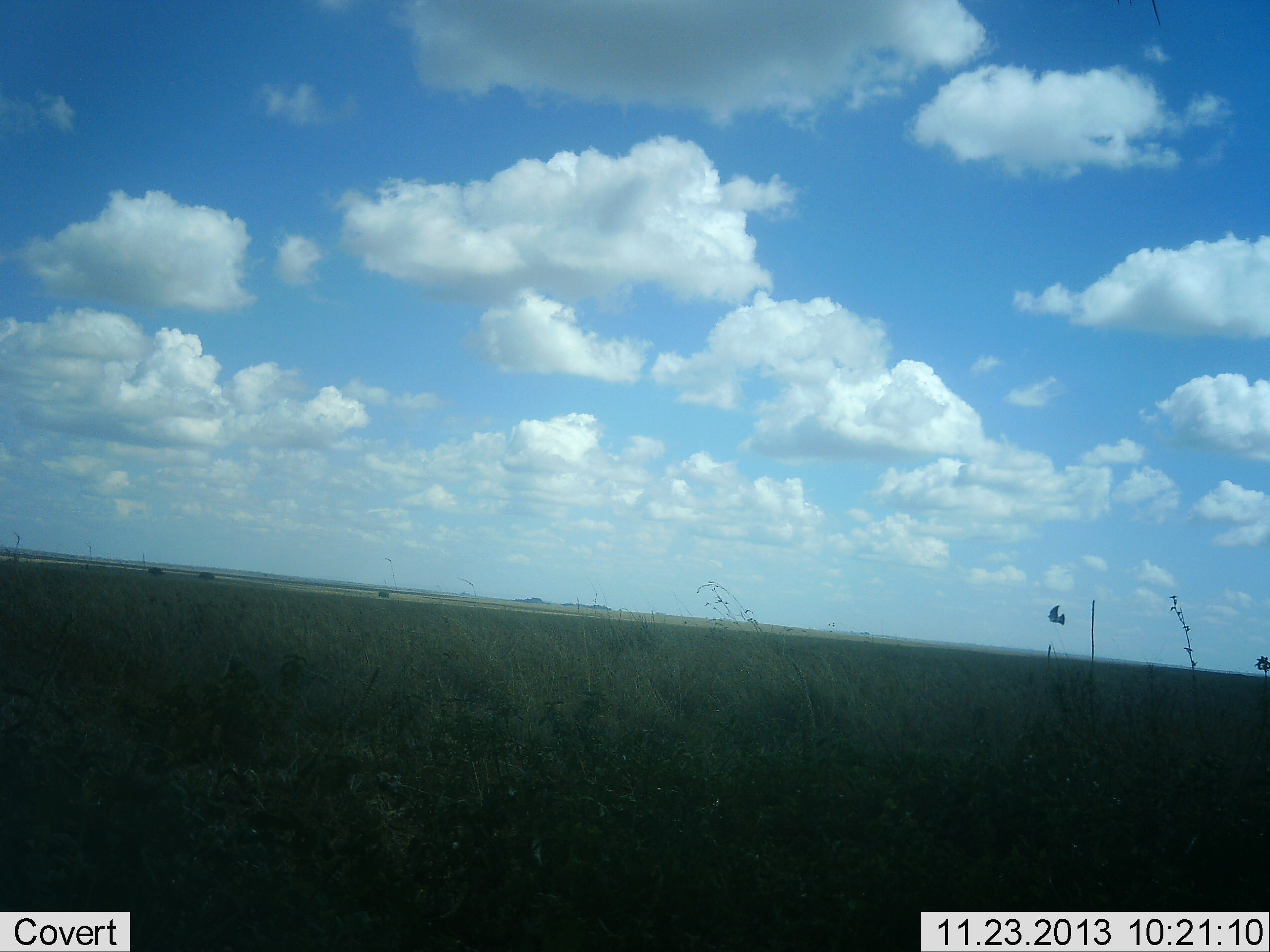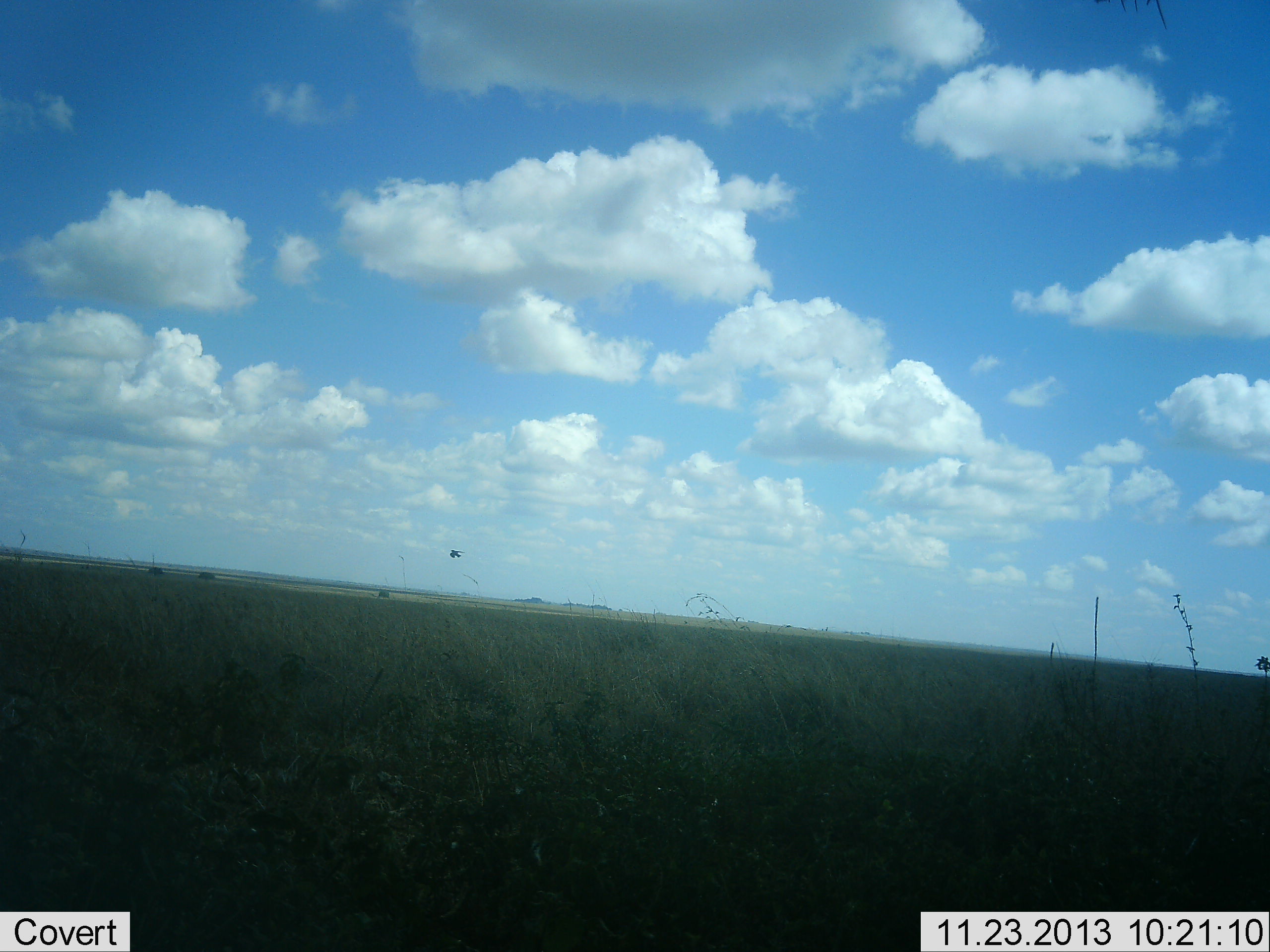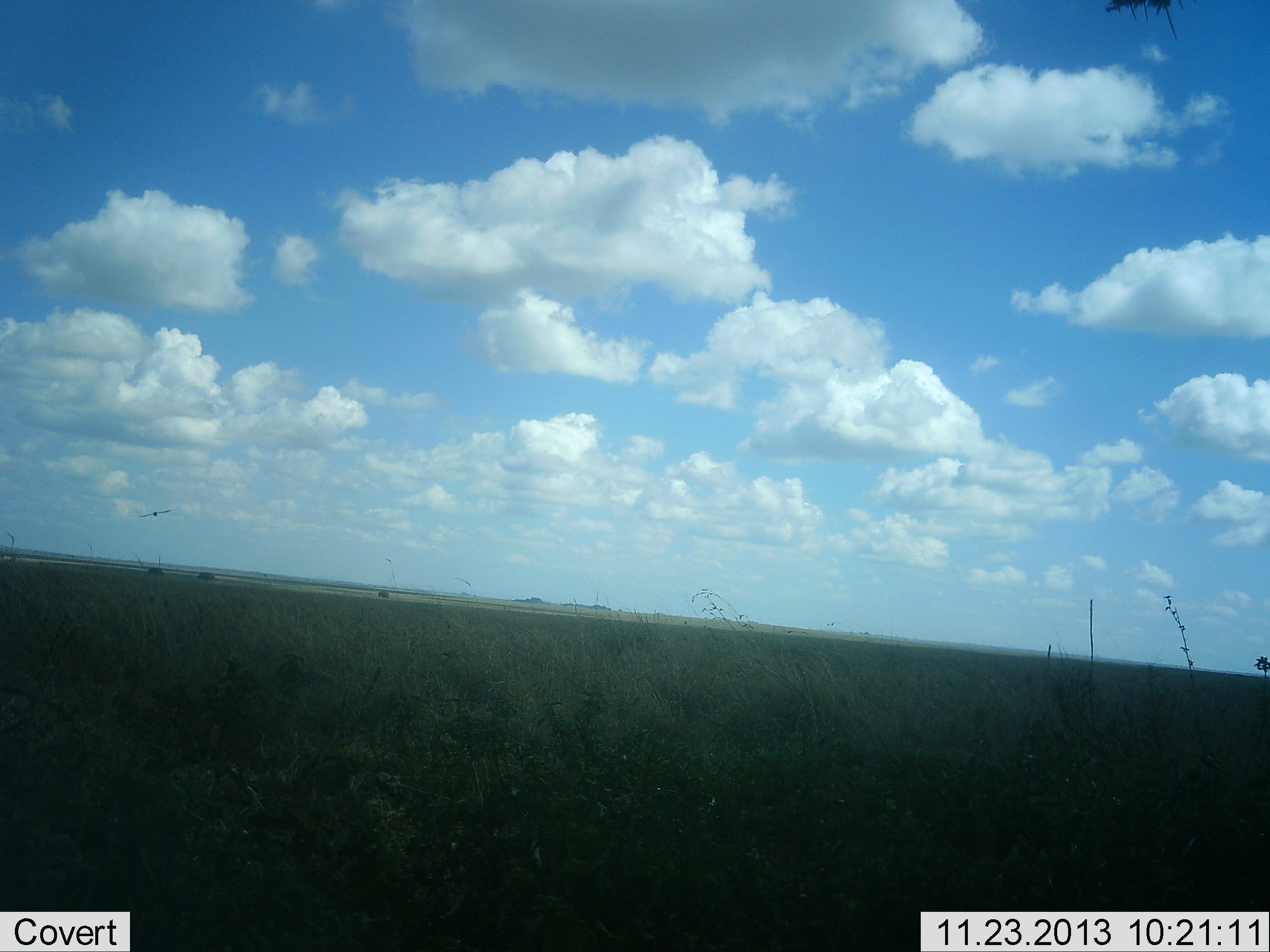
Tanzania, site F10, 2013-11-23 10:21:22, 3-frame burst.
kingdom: Animalia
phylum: Chordata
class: Aves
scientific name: Aves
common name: bird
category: otherbird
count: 1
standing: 0%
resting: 0%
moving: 100%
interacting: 0%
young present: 0%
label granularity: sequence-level